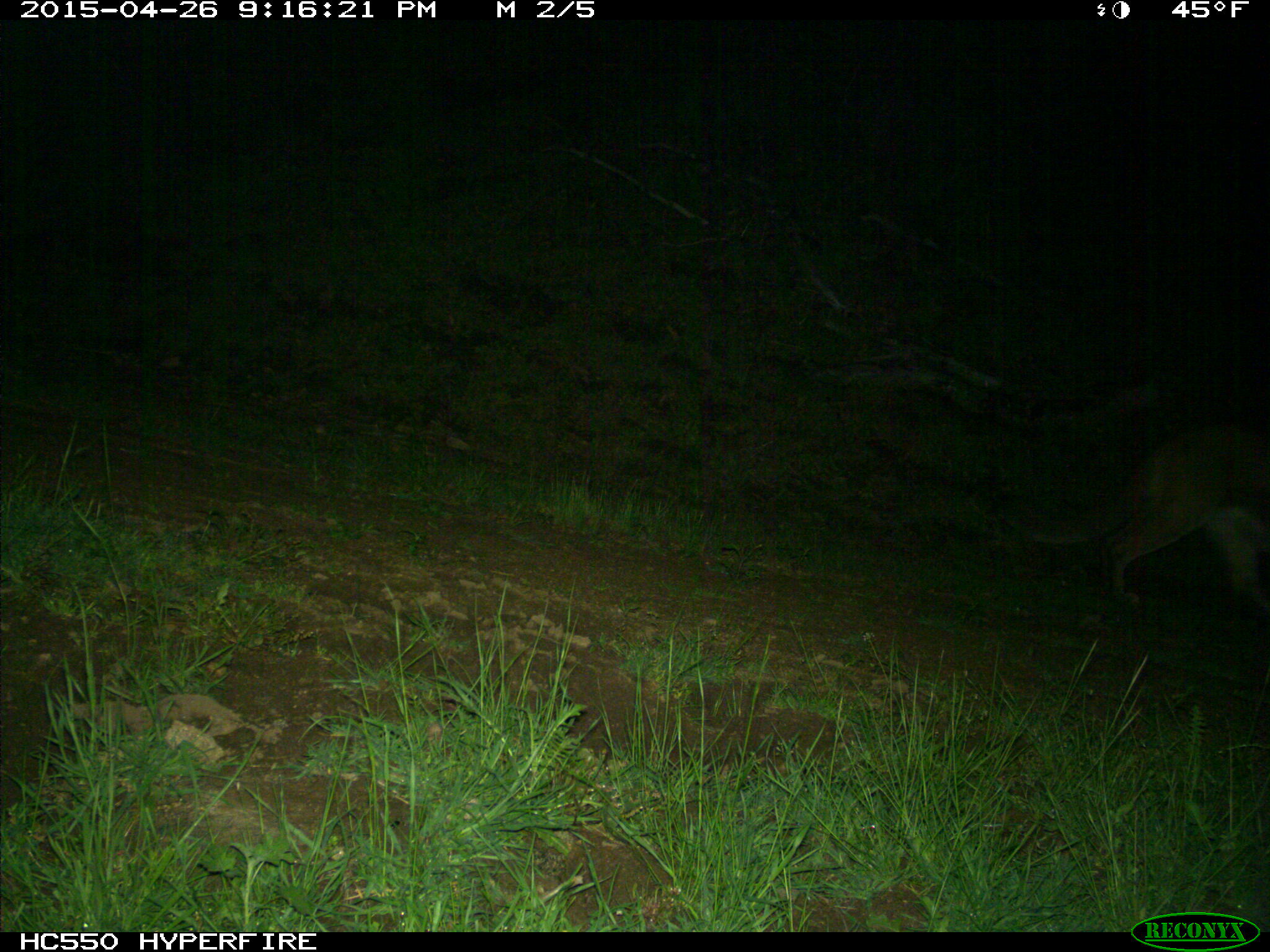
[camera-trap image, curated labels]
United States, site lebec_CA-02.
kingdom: Animalia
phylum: Chordata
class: Mammalia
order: Carnivora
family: Felidae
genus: Puma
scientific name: Puma concolor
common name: mountain lion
Puma concolor (mountain lion).